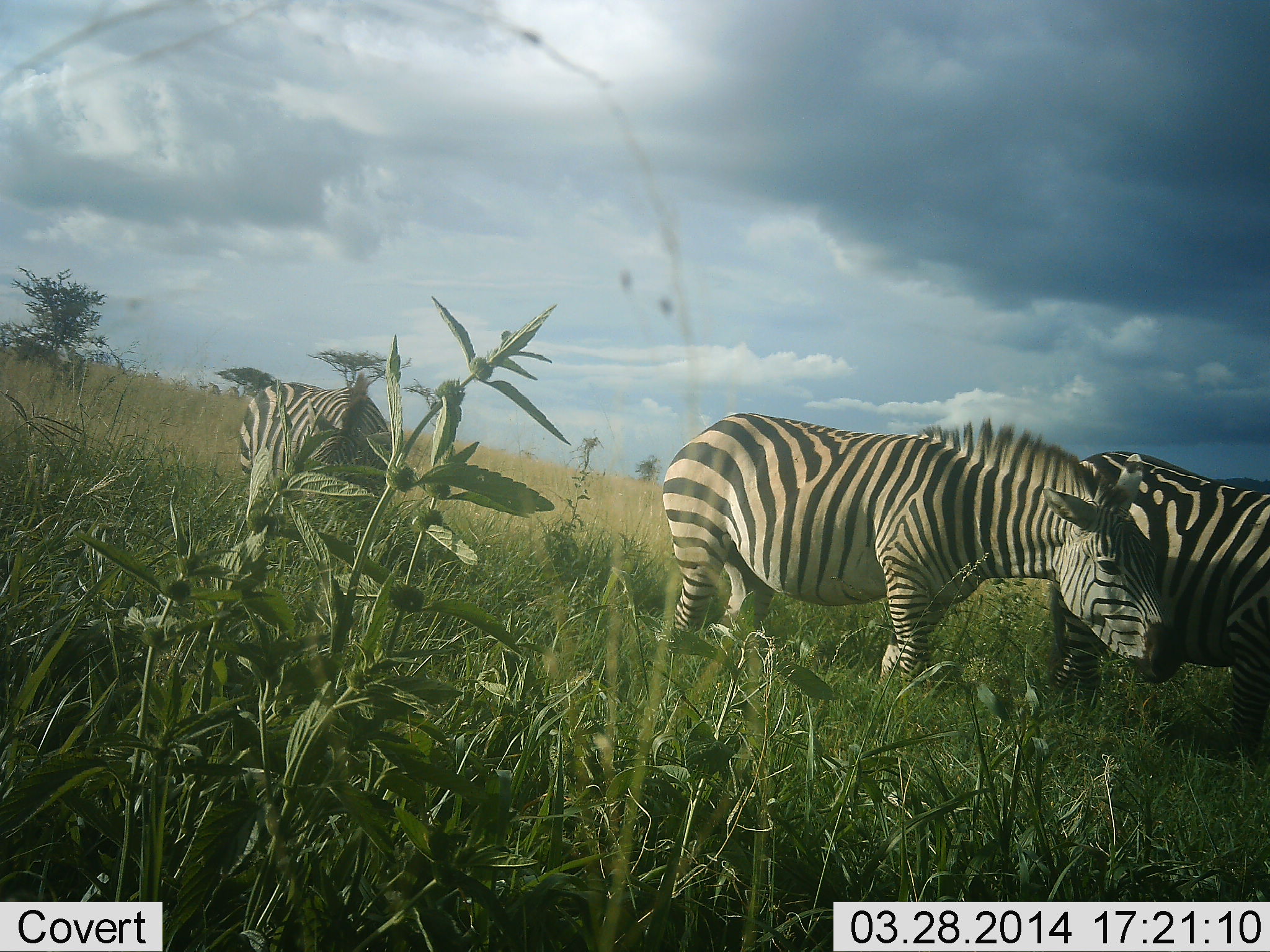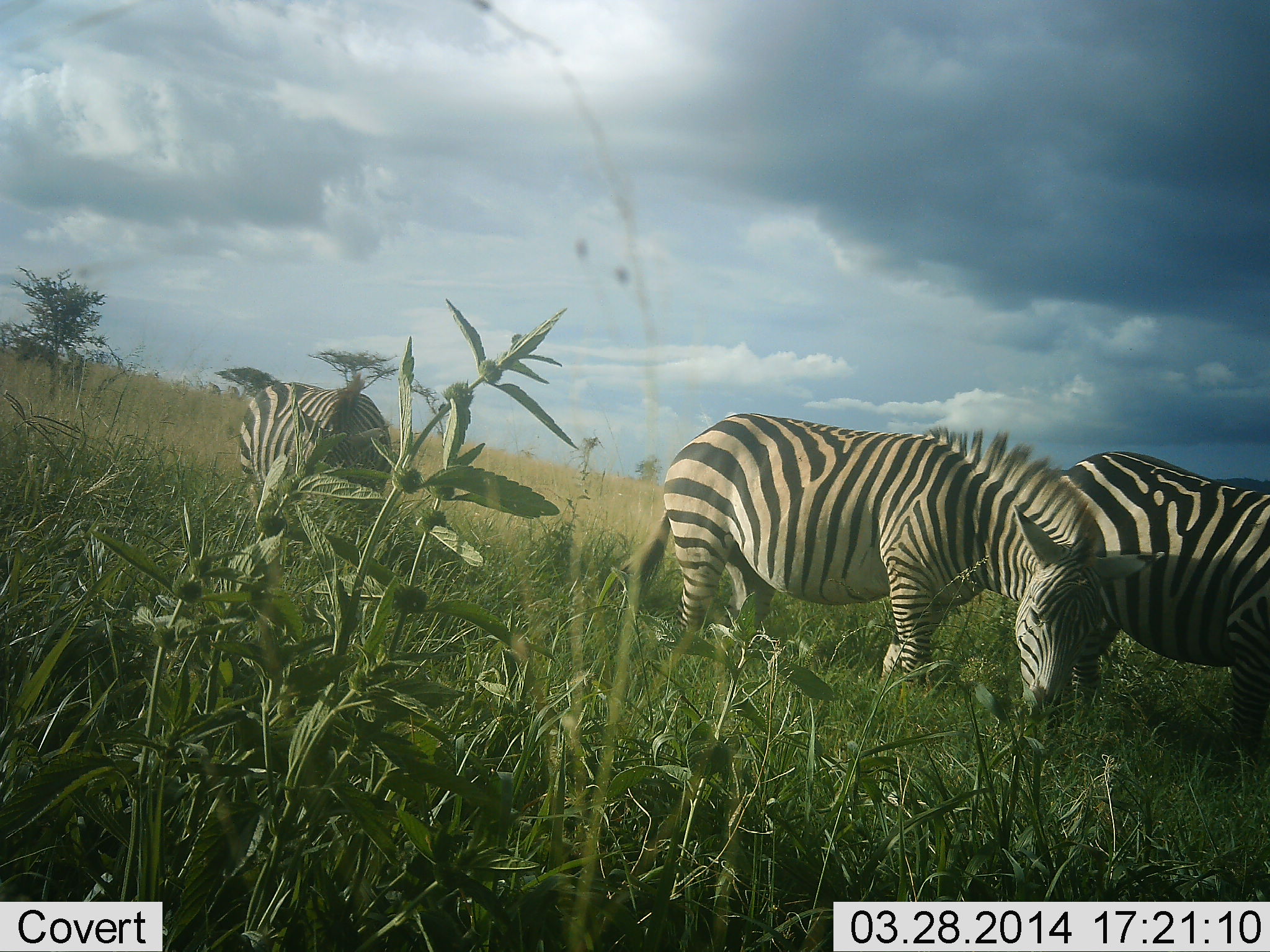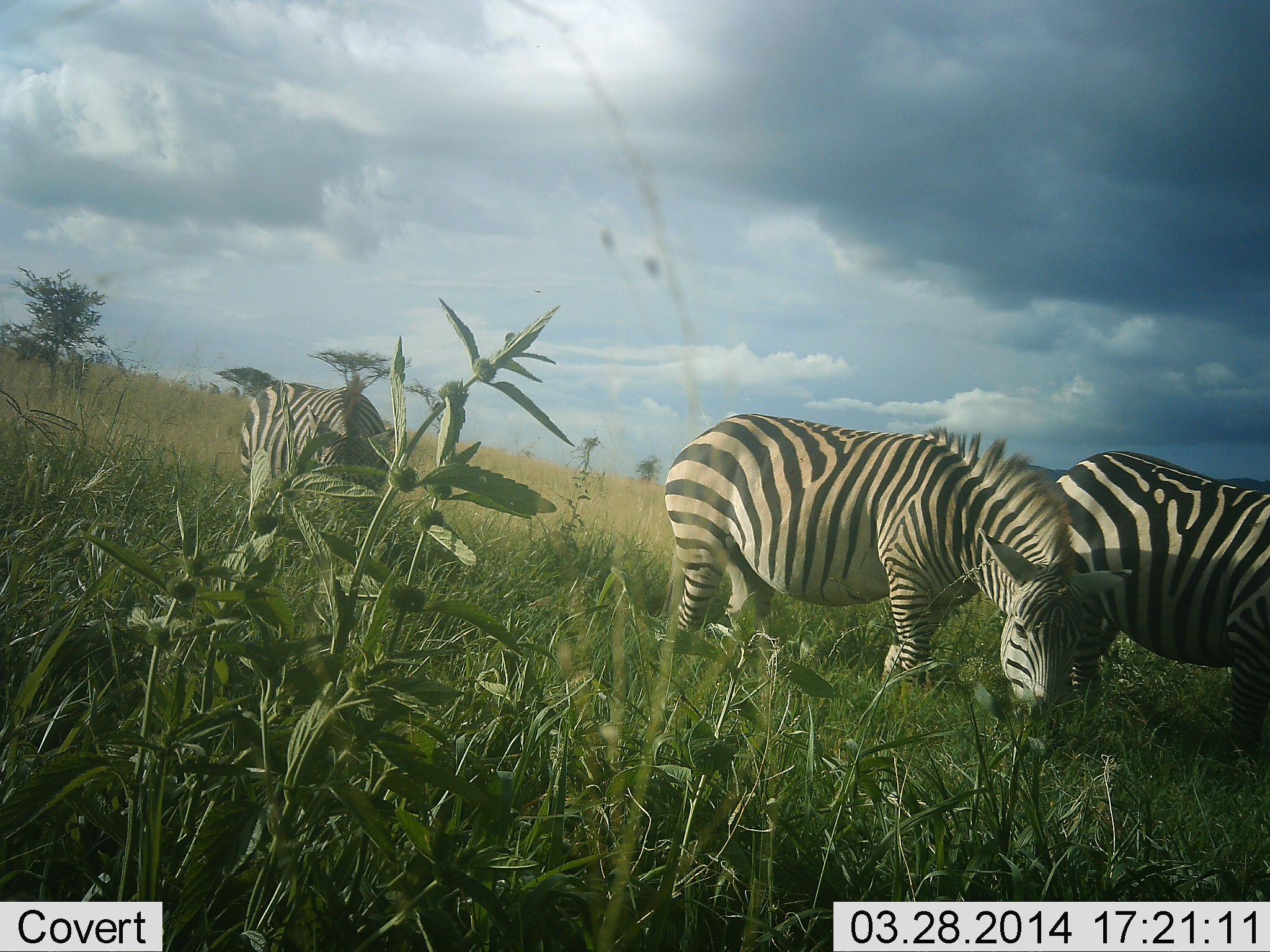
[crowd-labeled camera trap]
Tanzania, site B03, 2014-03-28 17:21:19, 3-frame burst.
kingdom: Animalia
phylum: Chordata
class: Mammalia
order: Perissodactyla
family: Equidae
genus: Equus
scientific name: Equus quagga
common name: plains zebra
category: zebra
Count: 3.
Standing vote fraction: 30%.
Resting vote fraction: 0%.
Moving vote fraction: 0%.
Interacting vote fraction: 0%.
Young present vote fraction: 0%.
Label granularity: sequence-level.